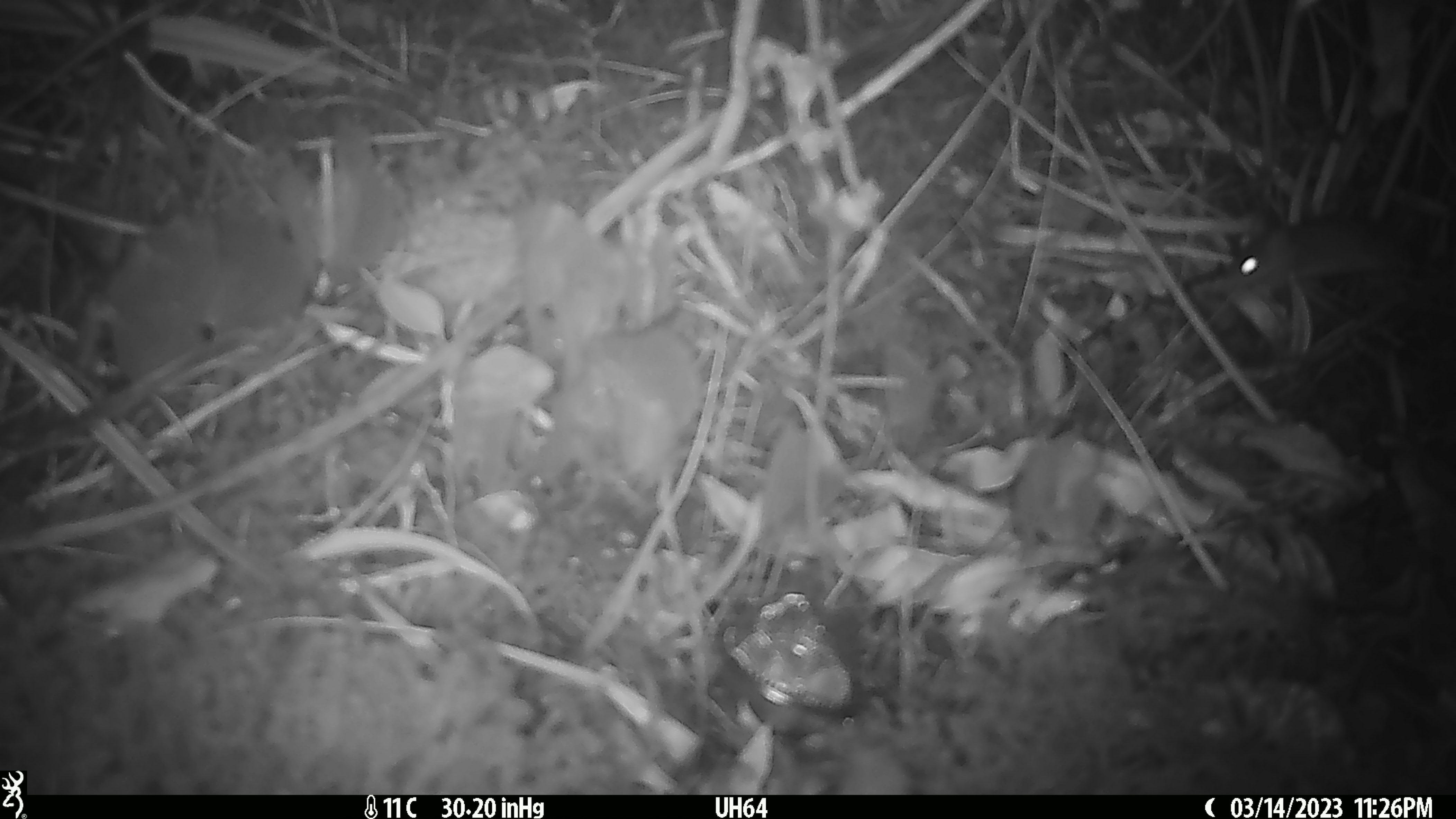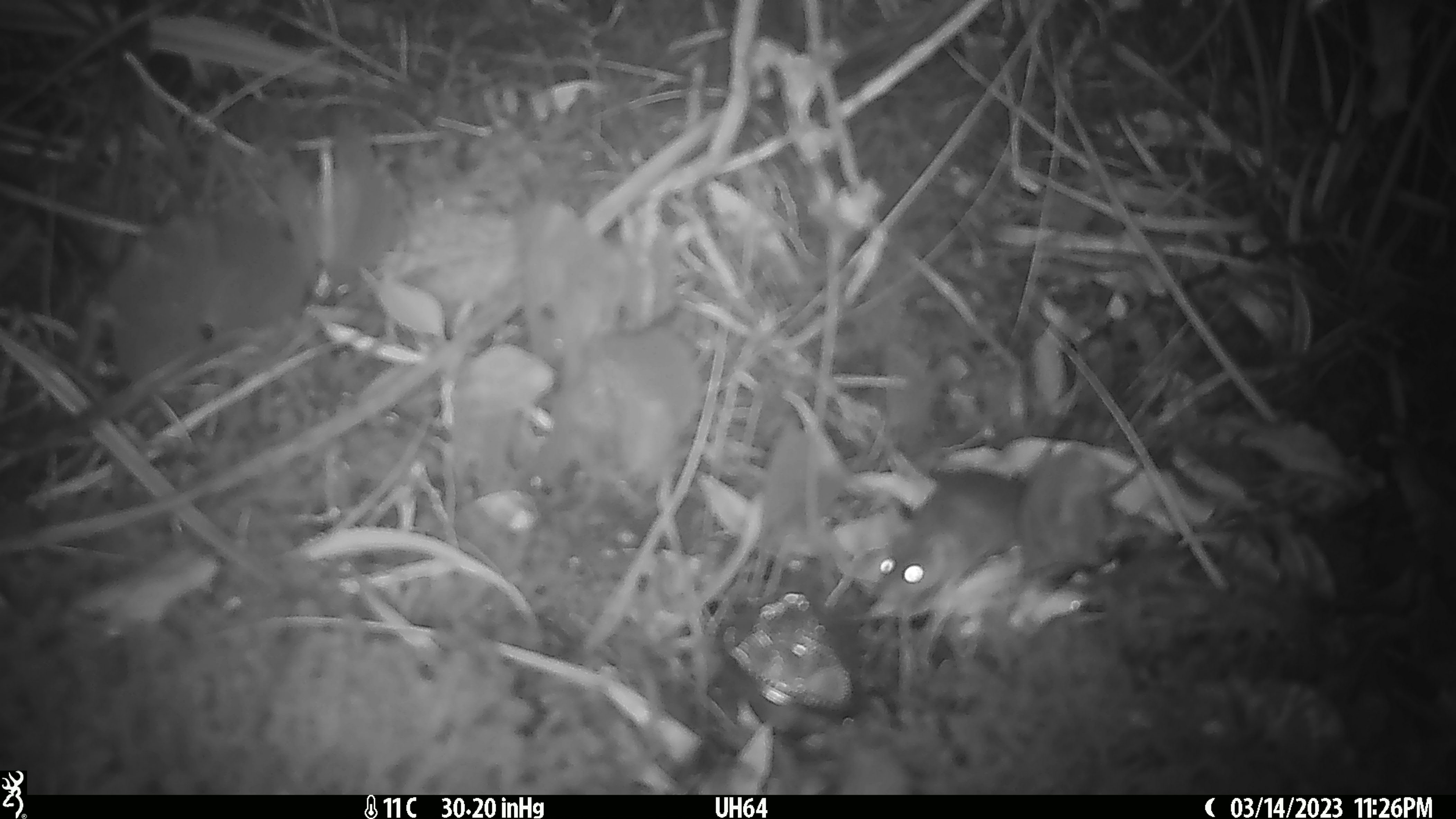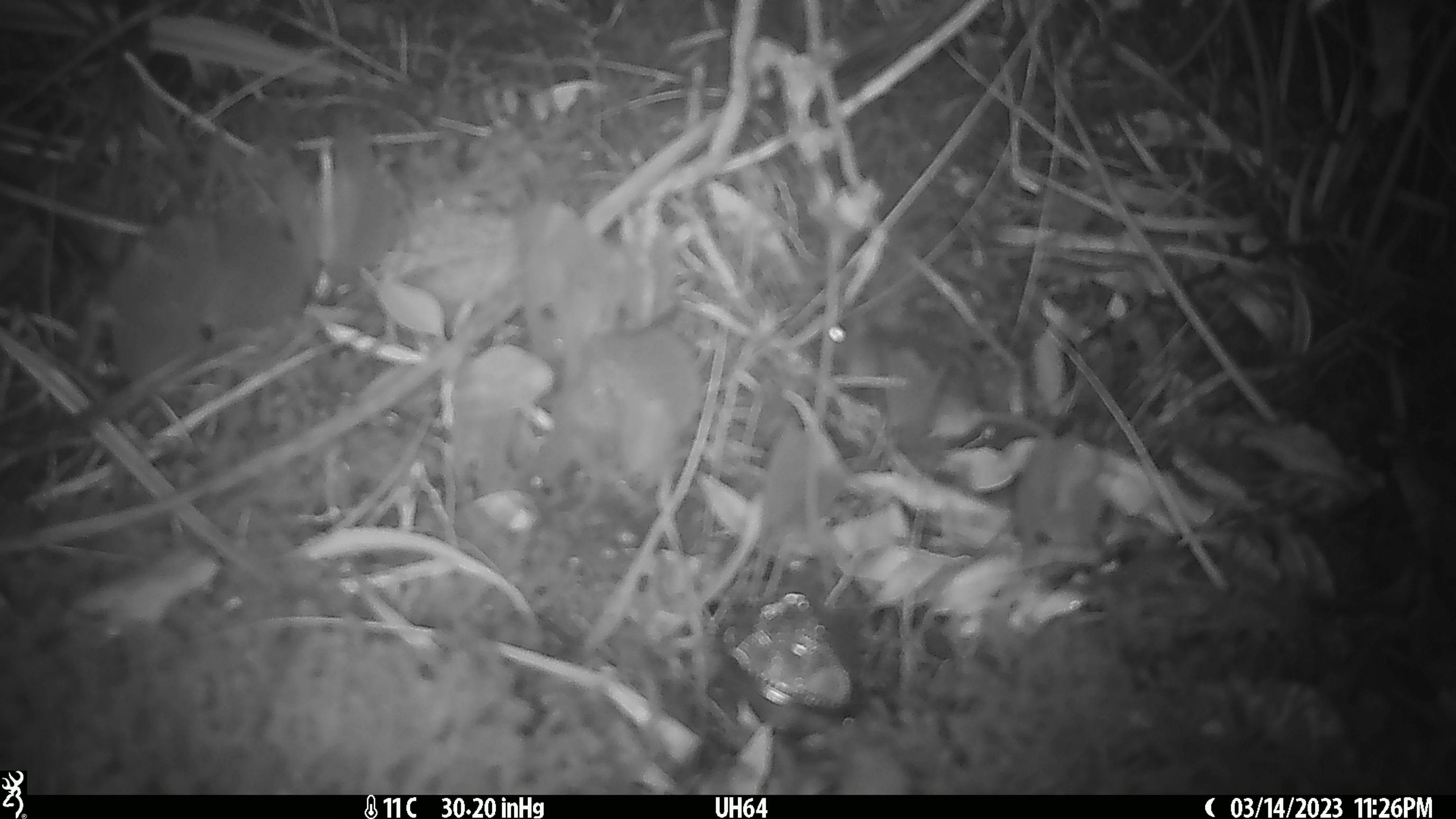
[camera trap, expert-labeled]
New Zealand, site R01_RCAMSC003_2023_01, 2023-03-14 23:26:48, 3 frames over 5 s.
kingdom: Animalia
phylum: Chordata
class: Mammalia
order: Rodentia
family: Muridae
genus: Mus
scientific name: Mus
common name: mouse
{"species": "mouse (Mus)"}